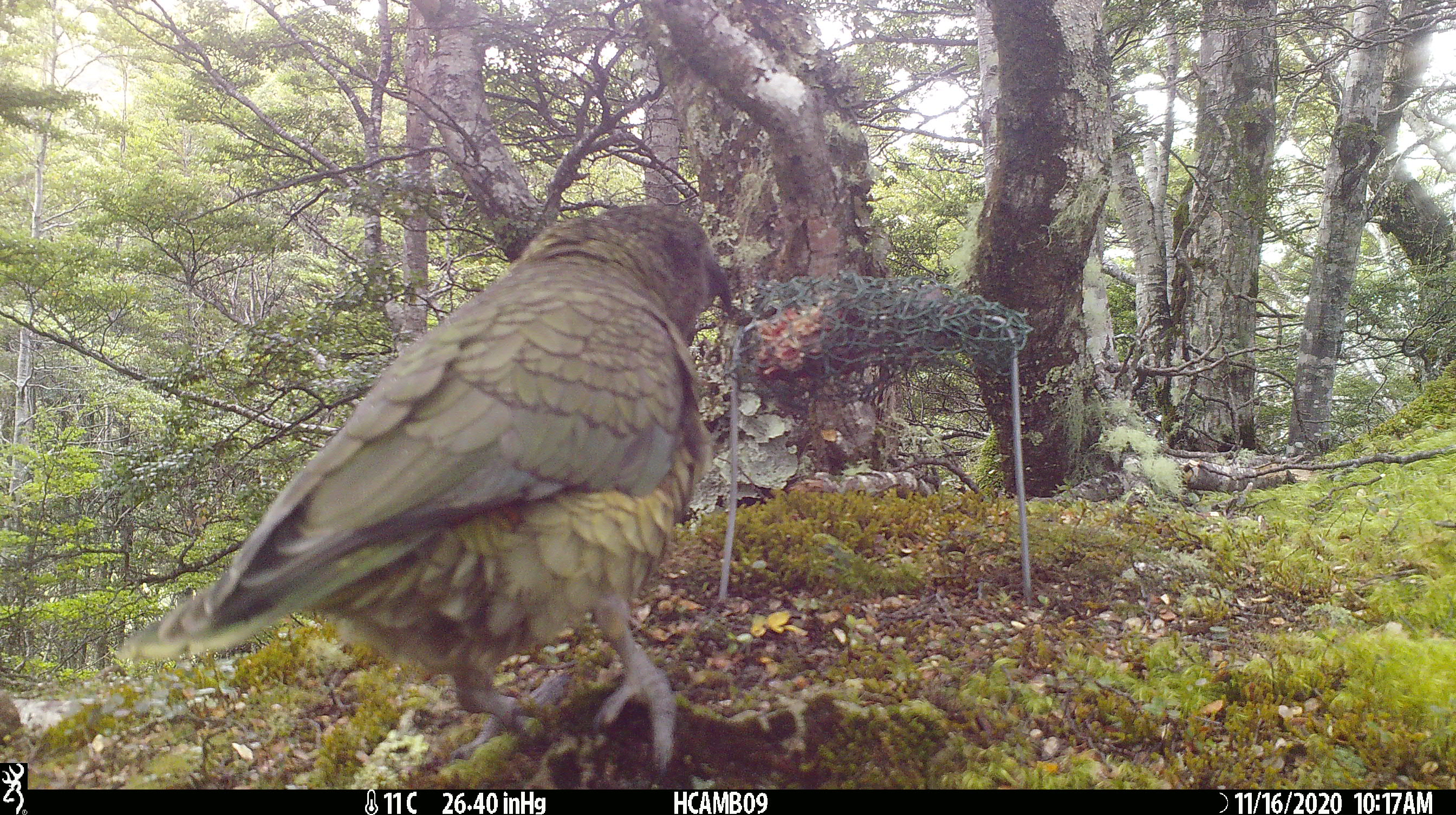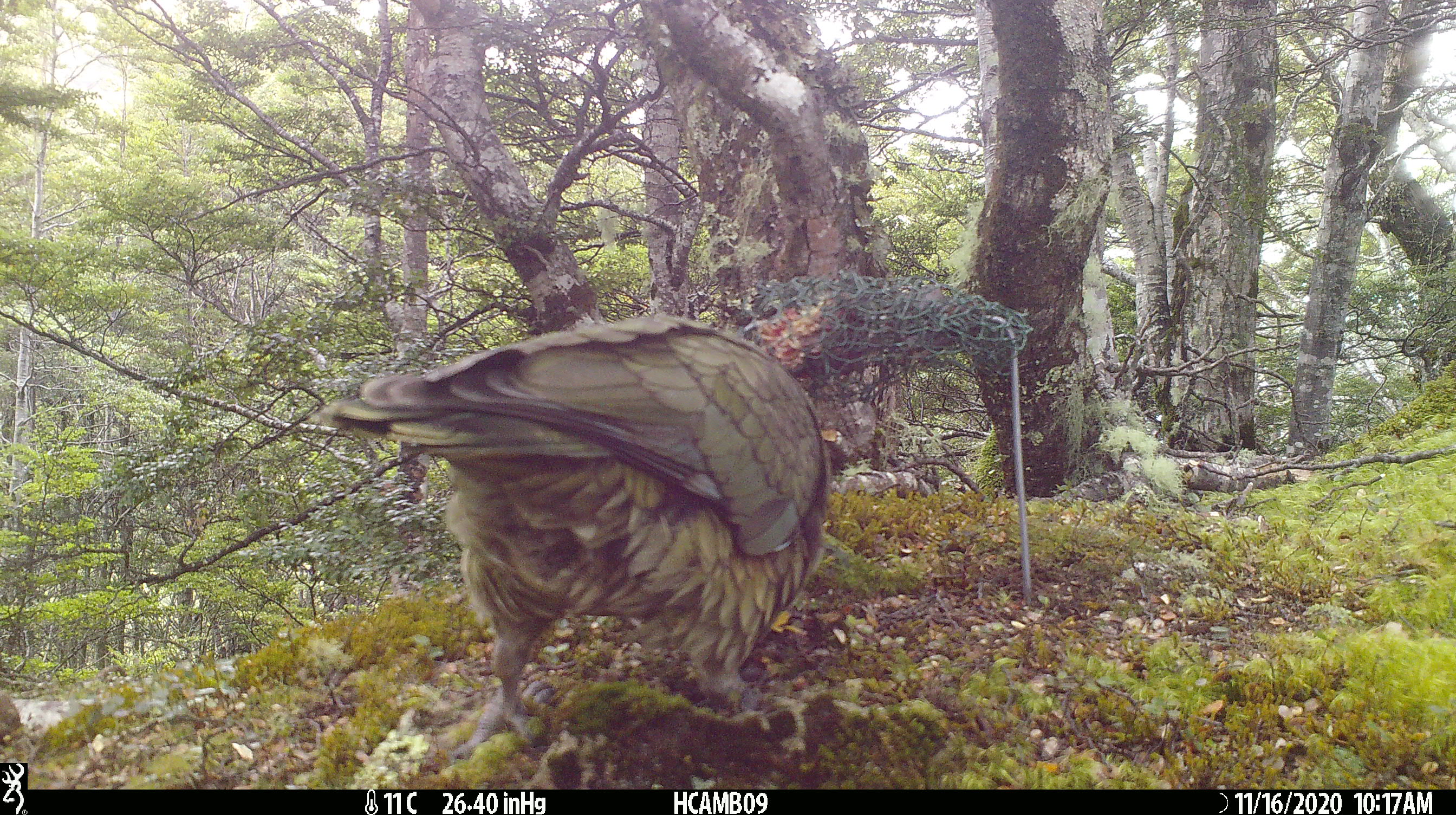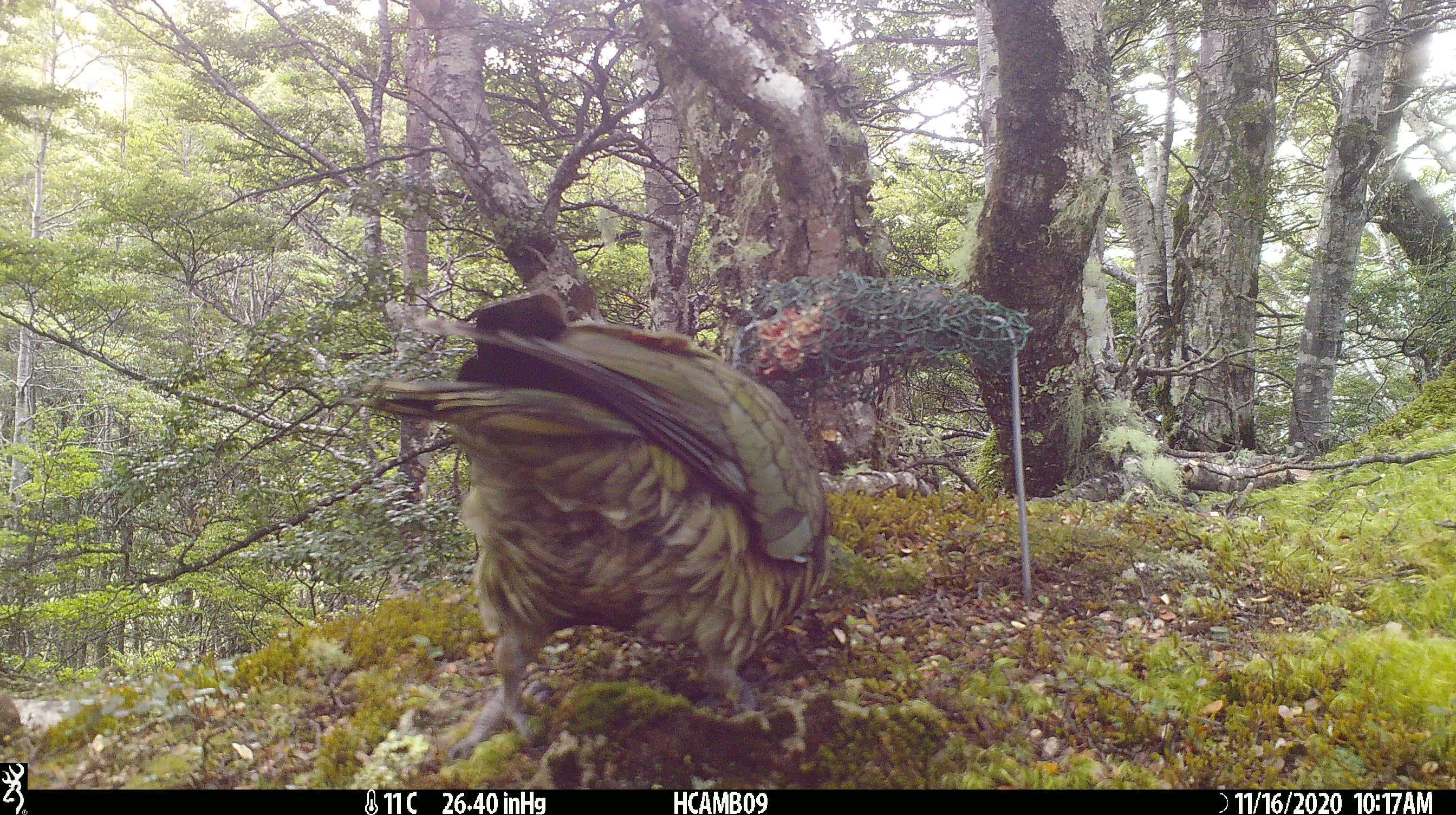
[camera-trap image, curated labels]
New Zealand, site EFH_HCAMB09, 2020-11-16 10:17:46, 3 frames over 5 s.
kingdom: Animalia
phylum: Chordata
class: Aves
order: Psittaciformes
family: Strigopidae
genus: Nestor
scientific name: Nestor notabilis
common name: kea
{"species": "kea (Nestor notabilis)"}